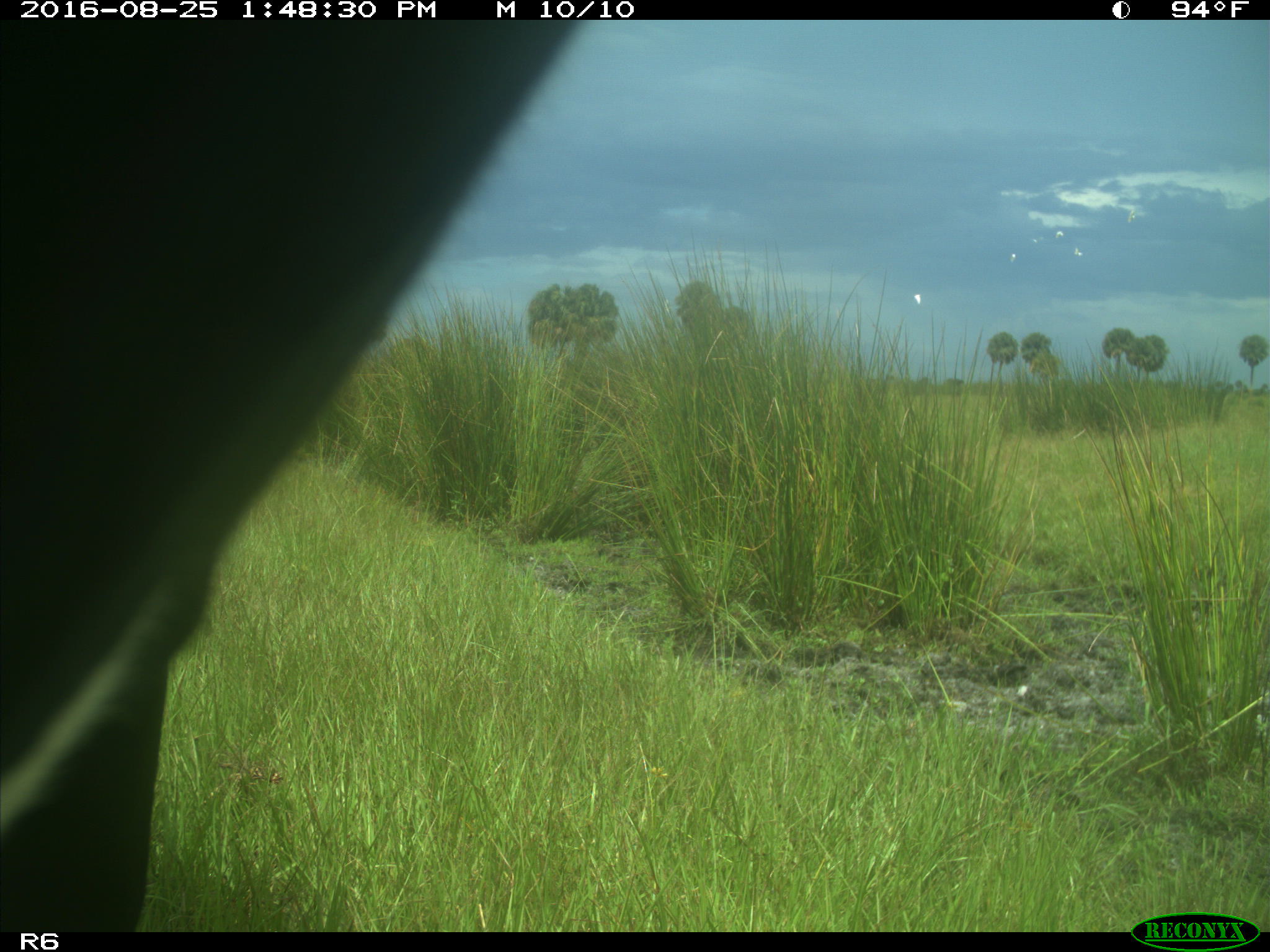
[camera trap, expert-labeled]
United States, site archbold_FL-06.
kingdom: Animalia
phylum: Chordata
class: Mammalia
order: Artiodactyla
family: Bovidae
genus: Bos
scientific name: Bos taurus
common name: domestic cow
Bos taurus (domestic cow).